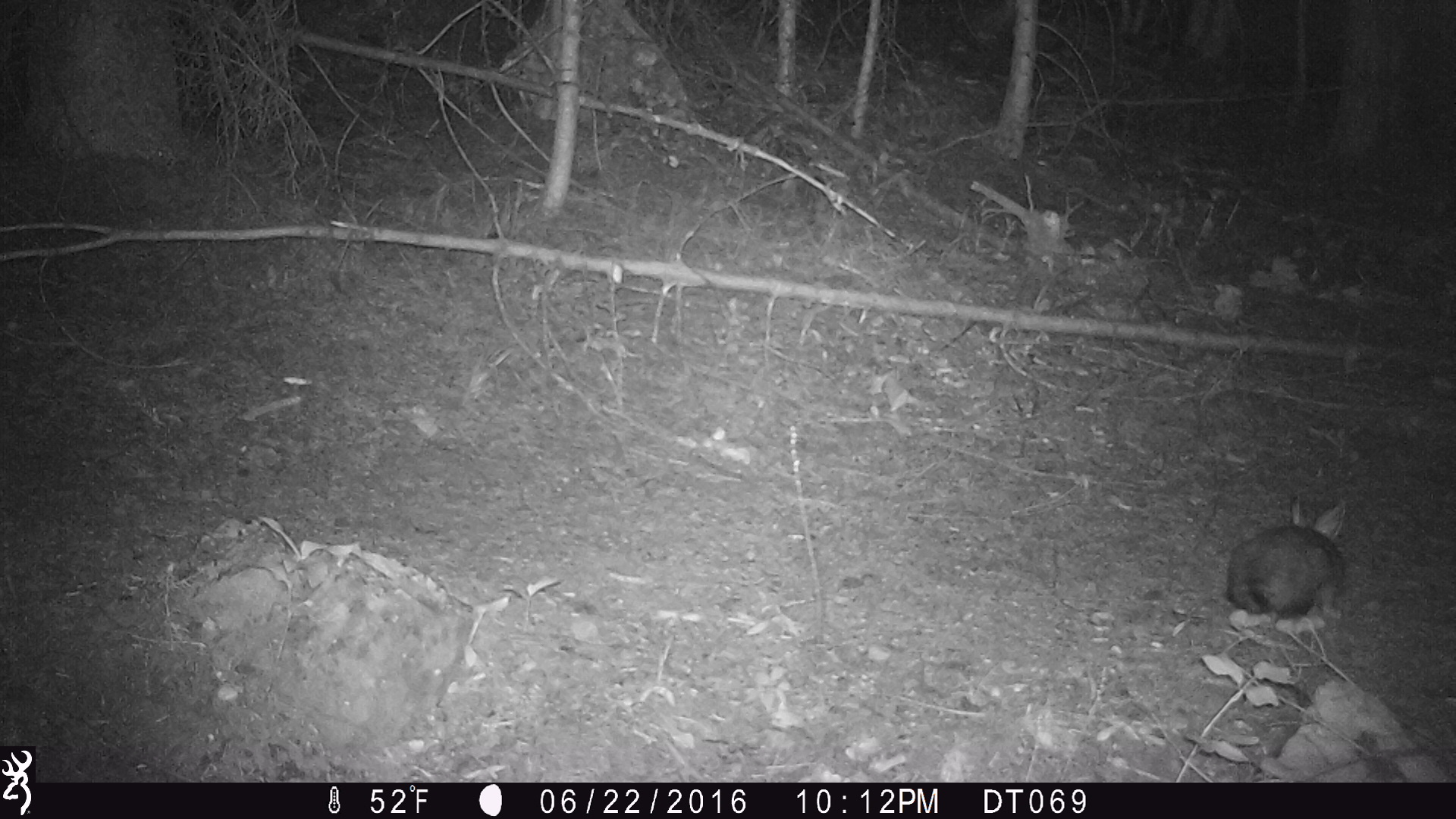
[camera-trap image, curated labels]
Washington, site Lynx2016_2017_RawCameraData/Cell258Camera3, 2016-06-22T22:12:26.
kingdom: Animalia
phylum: Chordata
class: Mammalia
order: Lagomorpha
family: Leporidae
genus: Lepus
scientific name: Lepus americanus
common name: snowshoe hare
Lepus americanus (snowshoe hare). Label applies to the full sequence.